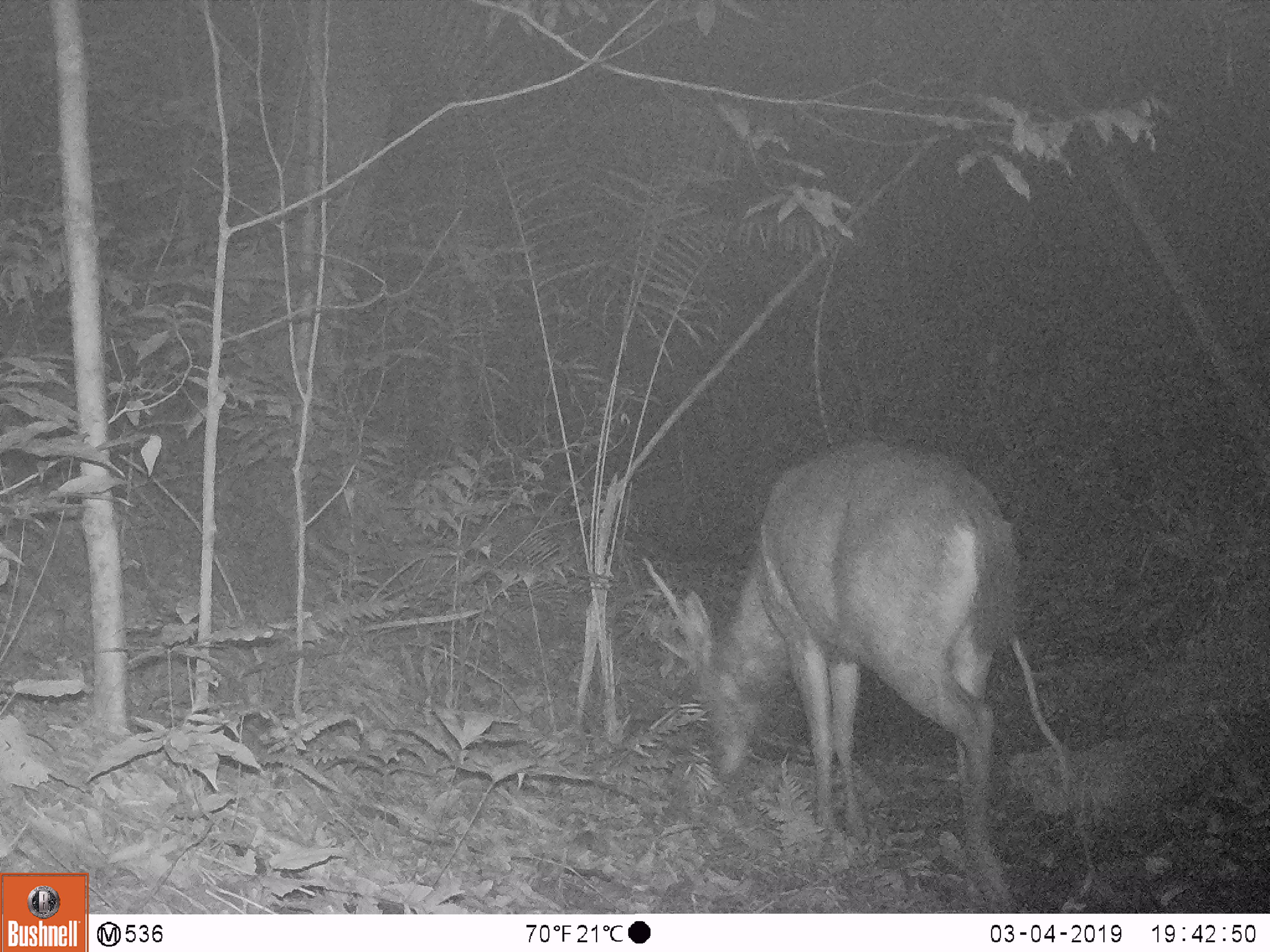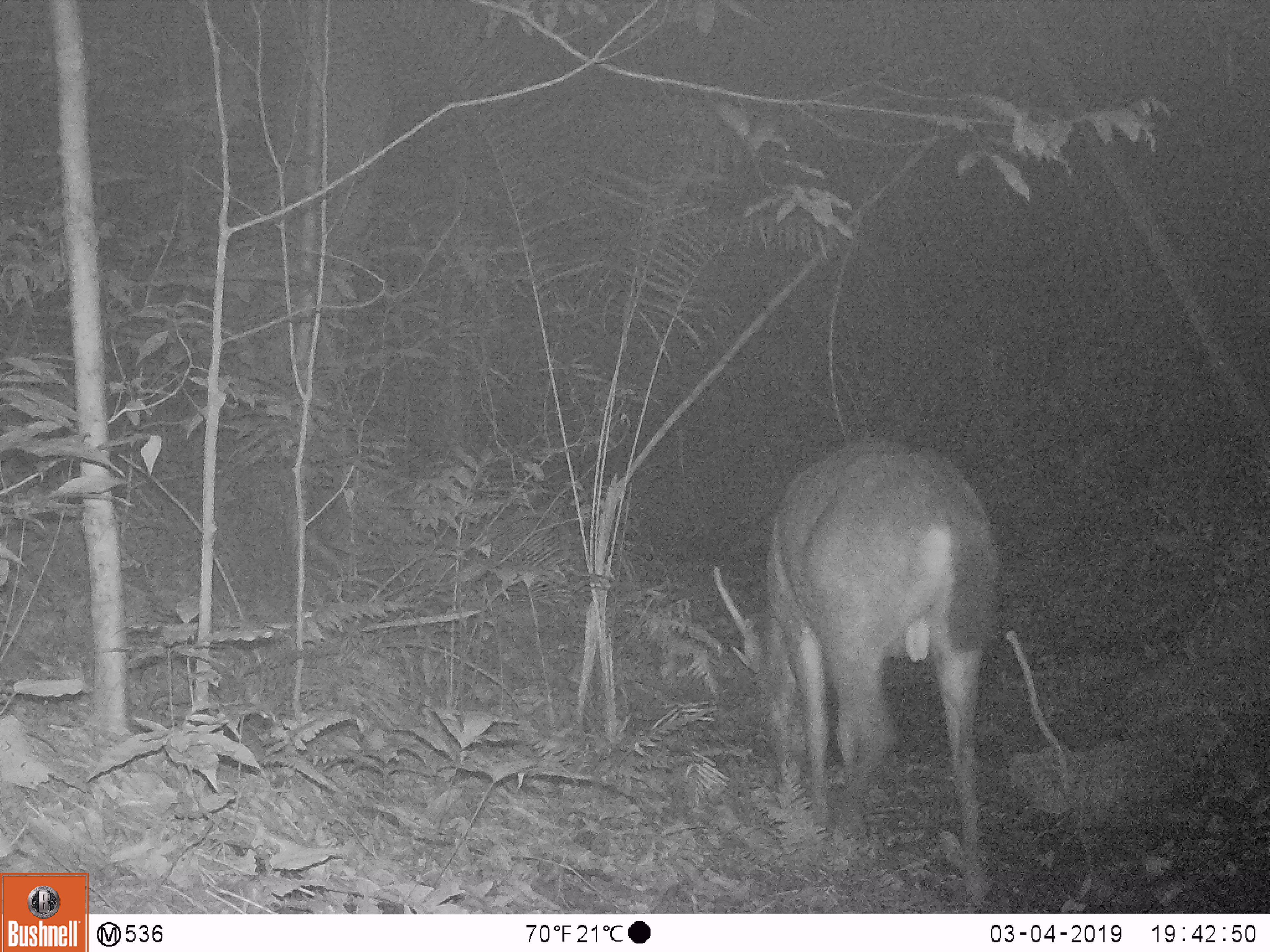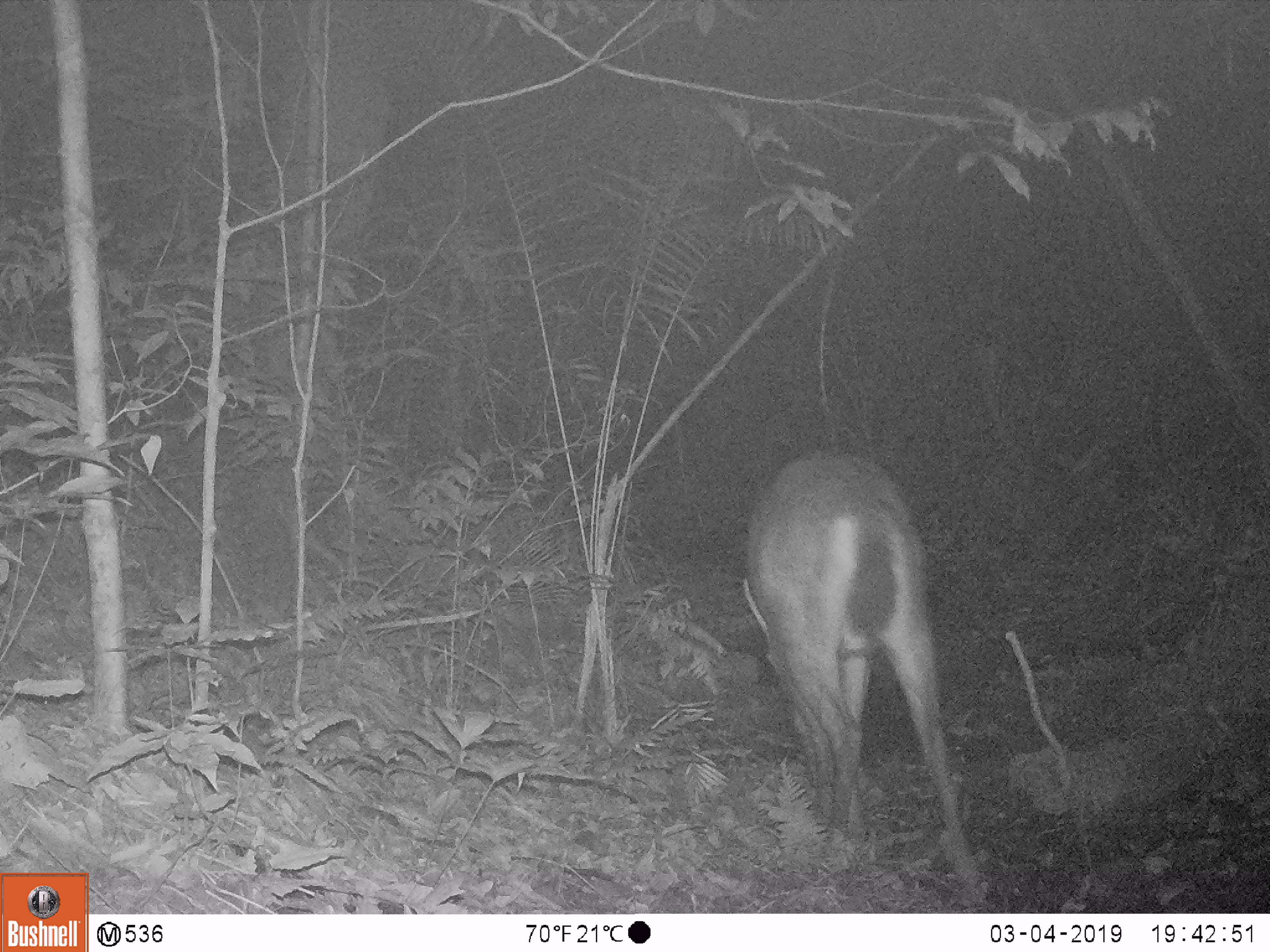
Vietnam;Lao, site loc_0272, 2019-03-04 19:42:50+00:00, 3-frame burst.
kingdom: Animalia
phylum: Chordata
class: Mammalia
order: Artiodactyla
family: Cervidae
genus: Rusa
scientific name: Rusa unicolor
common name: sambar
Sambar (Rusa unicolor). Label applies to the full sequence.